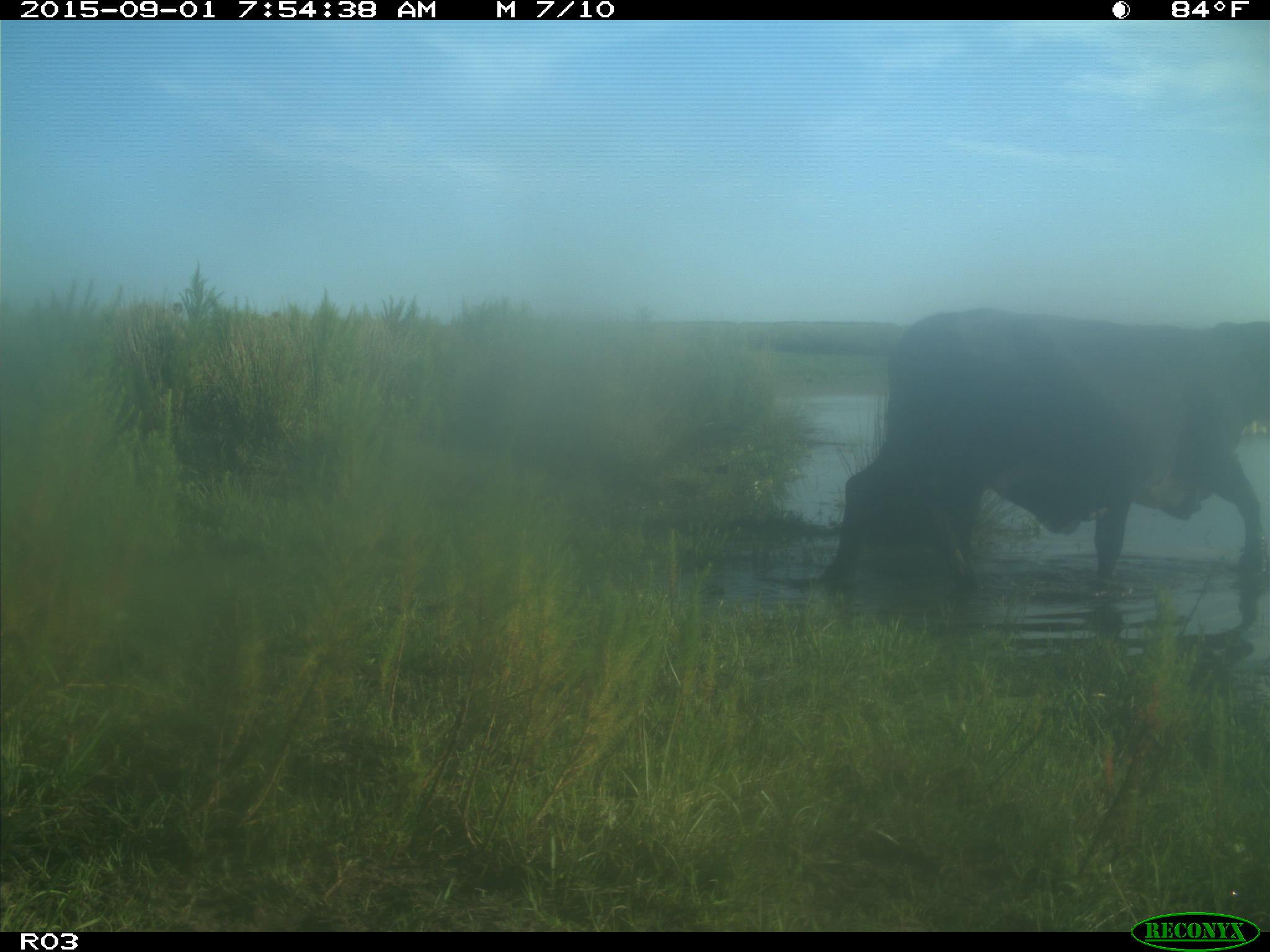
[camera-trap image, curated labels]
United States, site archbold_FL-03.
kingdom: Animalia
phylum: Chordata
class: Mammalia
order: Artiodactyla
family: Bovidae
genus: Bos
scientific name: Bos taurus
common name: domestic cow